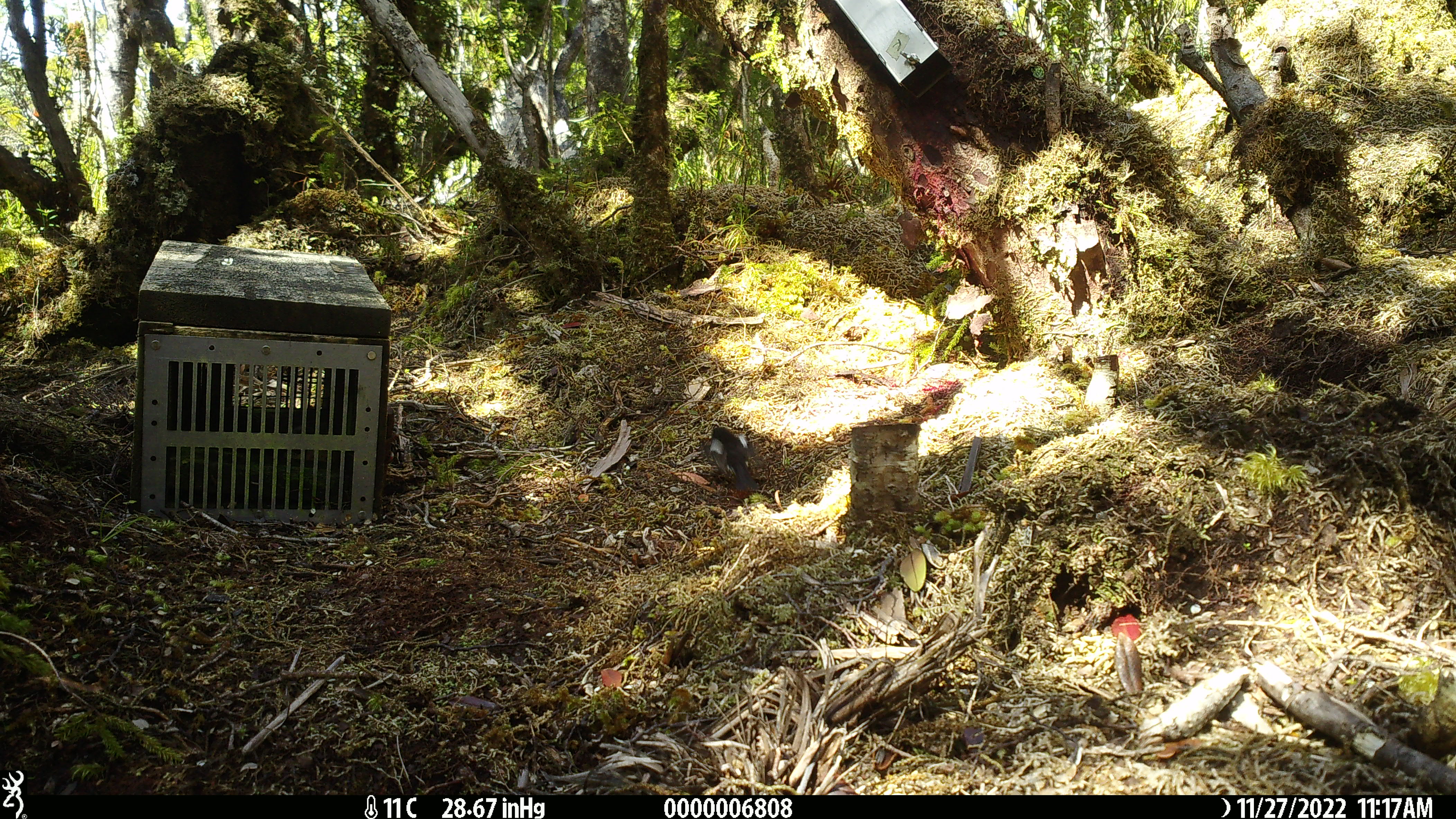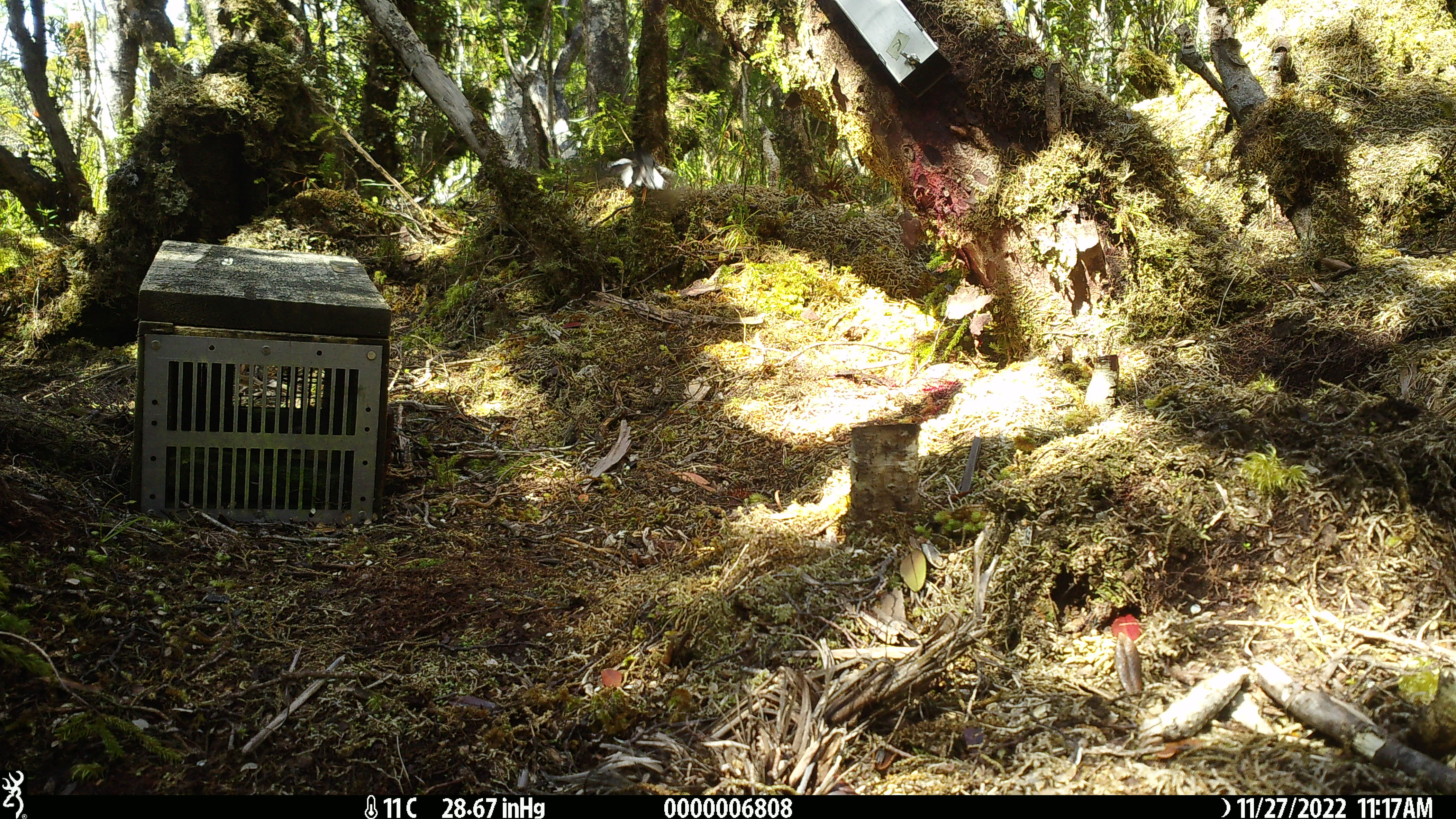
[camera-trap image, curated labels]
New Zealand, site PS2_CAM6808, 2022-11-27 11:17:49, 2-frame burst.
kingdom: Animalia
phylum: Chordata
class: Aves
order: Passeriformes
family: Petroicidae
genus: Petroica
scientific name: Petroica macrocephala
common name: tomtit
Tomtit (Petroica macrocephala).